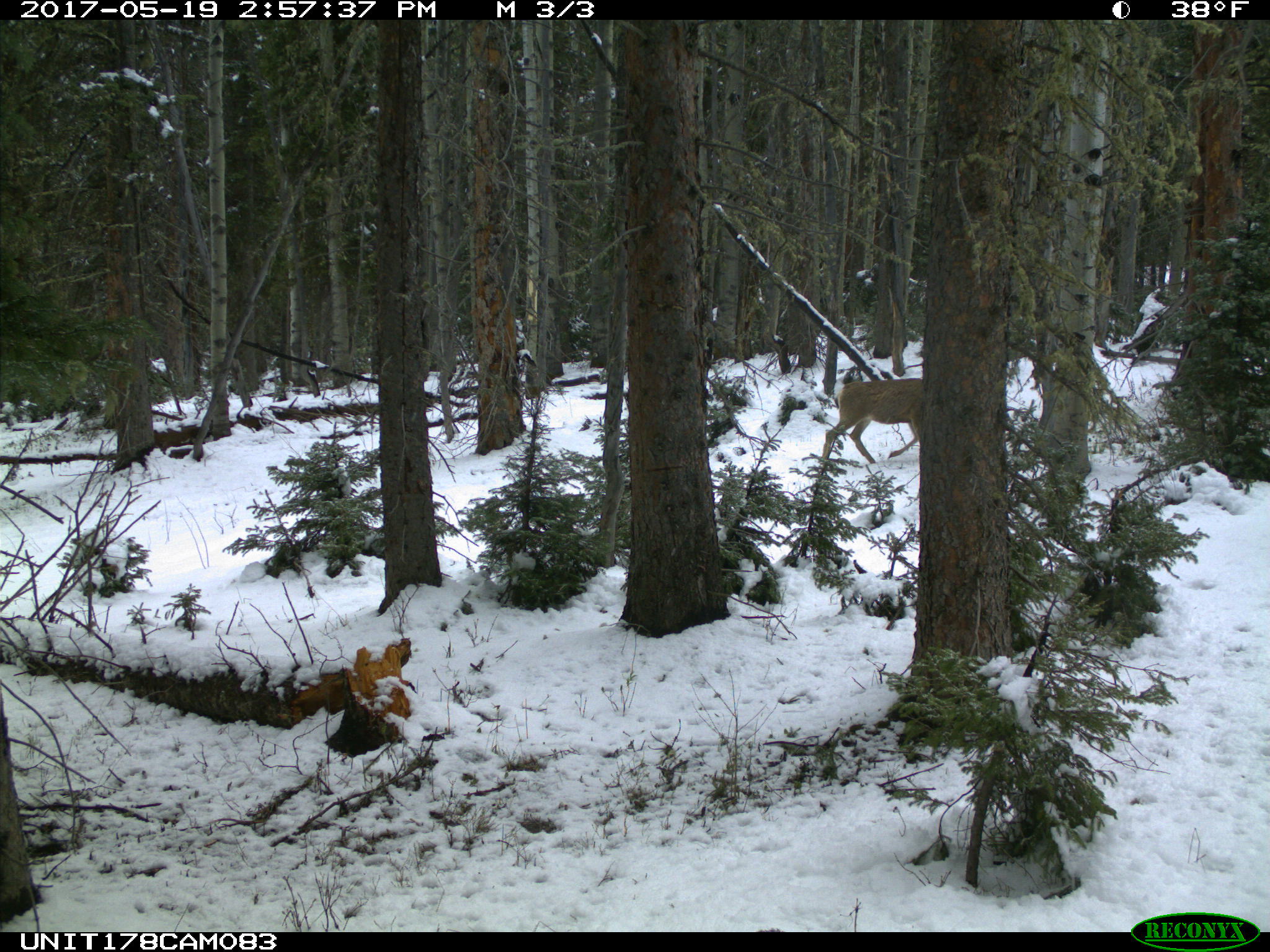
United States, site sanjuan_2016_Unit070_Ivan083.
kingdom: Animalia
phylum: Chordata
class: Mammalia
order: Artiodactyla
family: Cervidae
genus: Odocoileus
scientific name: Odocoileus hemionus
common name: mule deer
Odocoileus hemionus (mule deer).